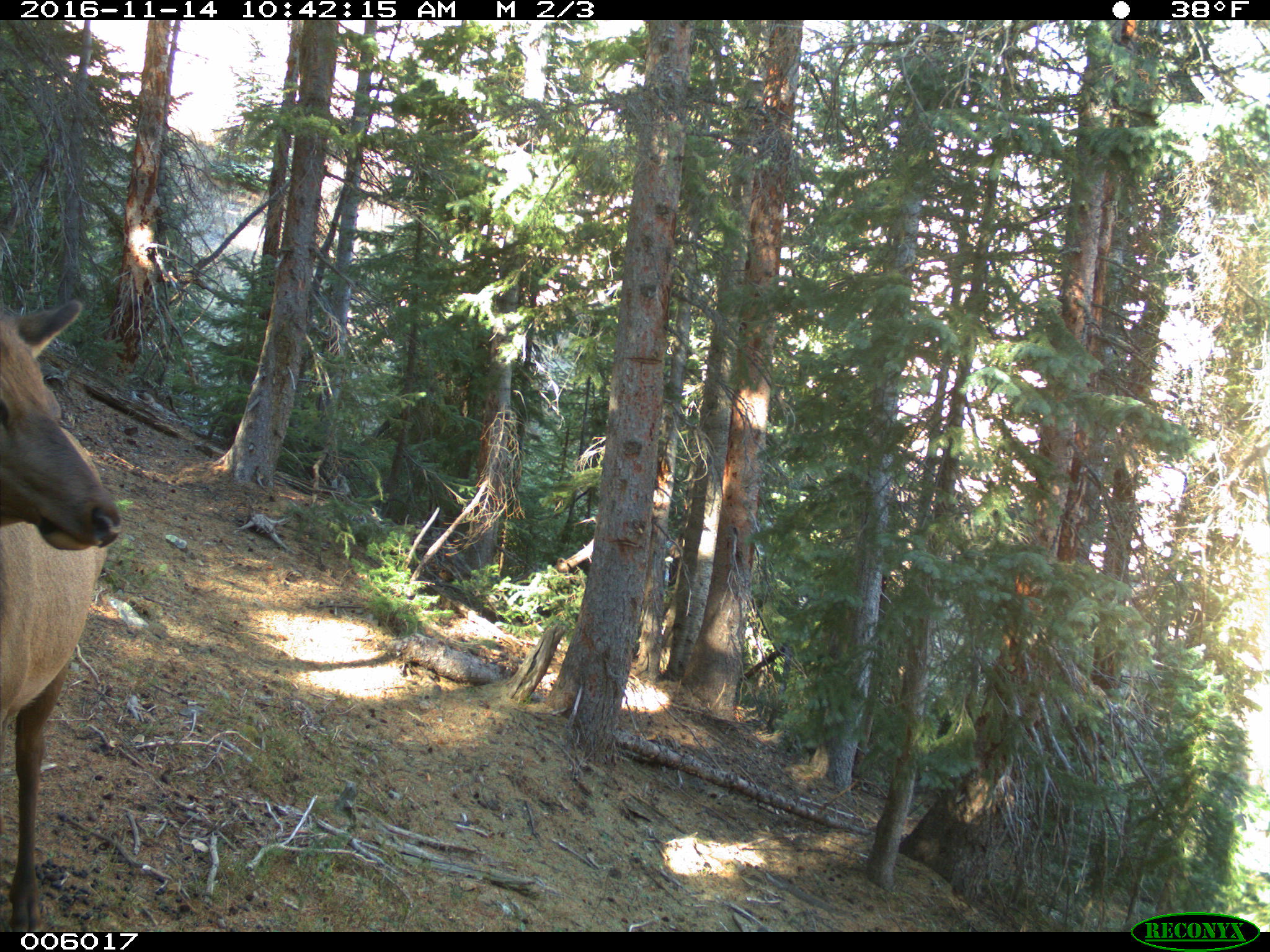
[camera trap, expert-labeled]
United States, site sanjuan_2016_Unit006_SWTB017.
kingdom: Animalia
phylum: Chordata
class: Mammalia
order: Artiodactyla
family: Cervidae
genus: Cervus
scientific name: Cervus elaphus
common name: red deer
Cervus elaphus (red deer).